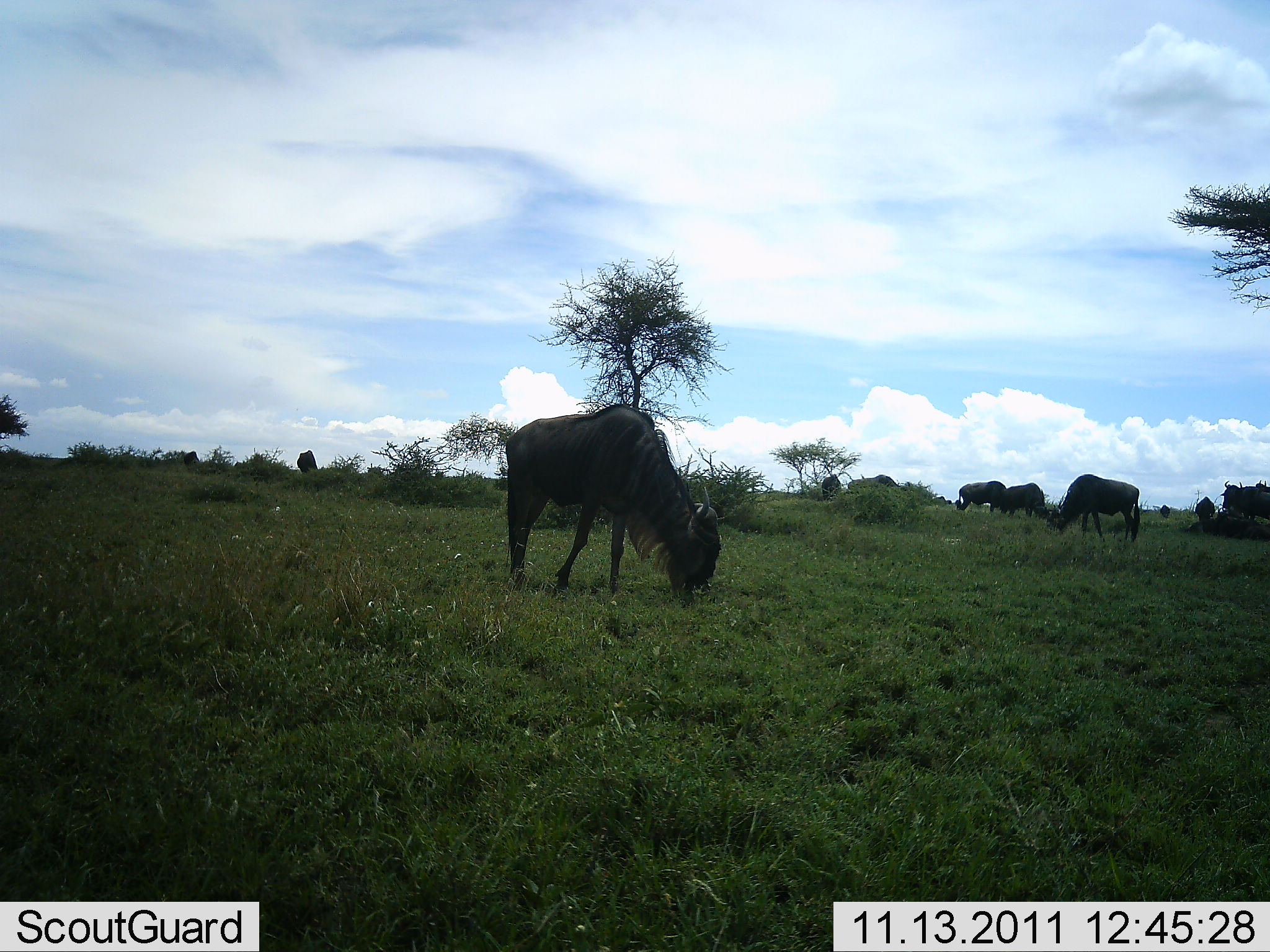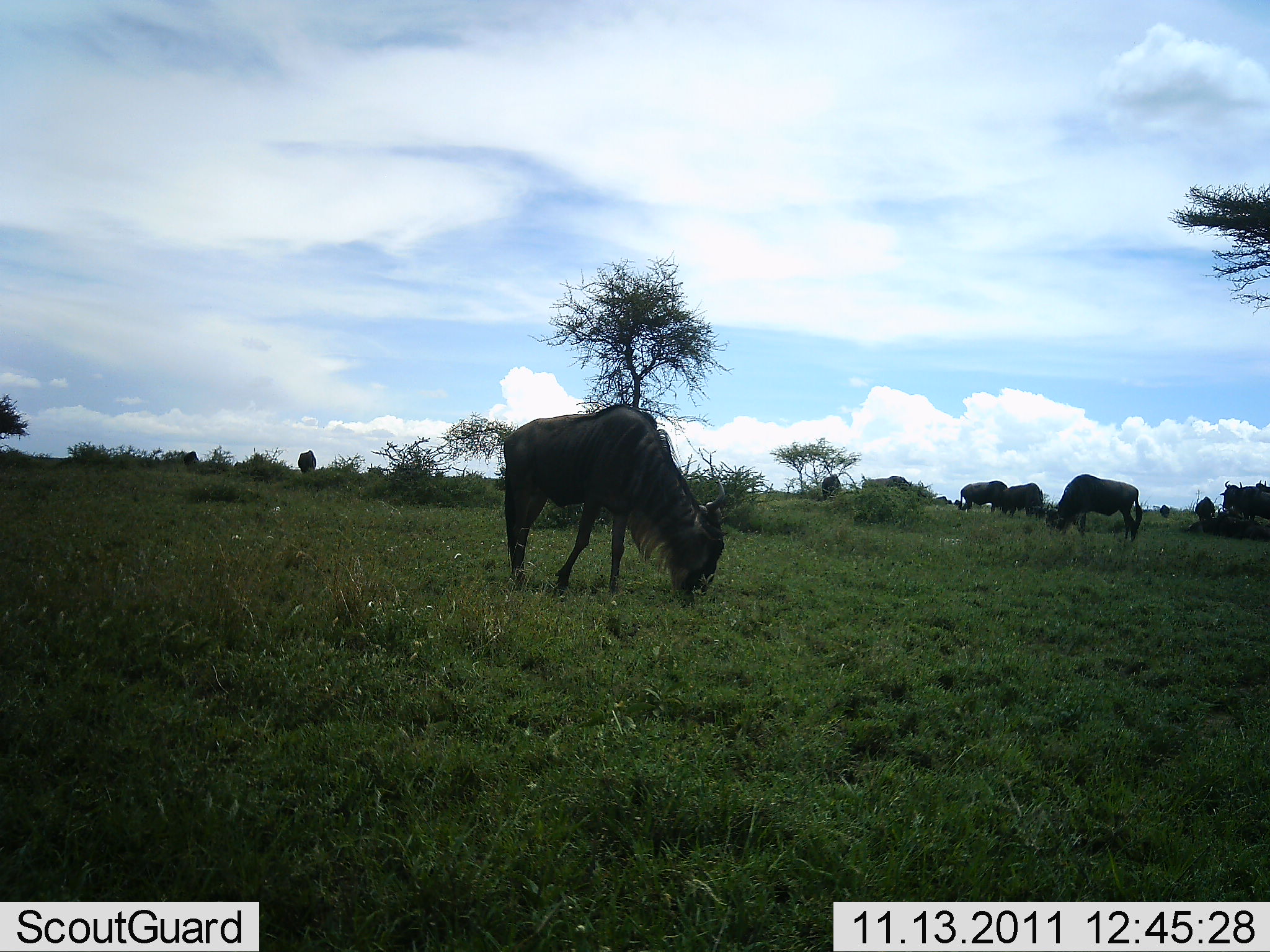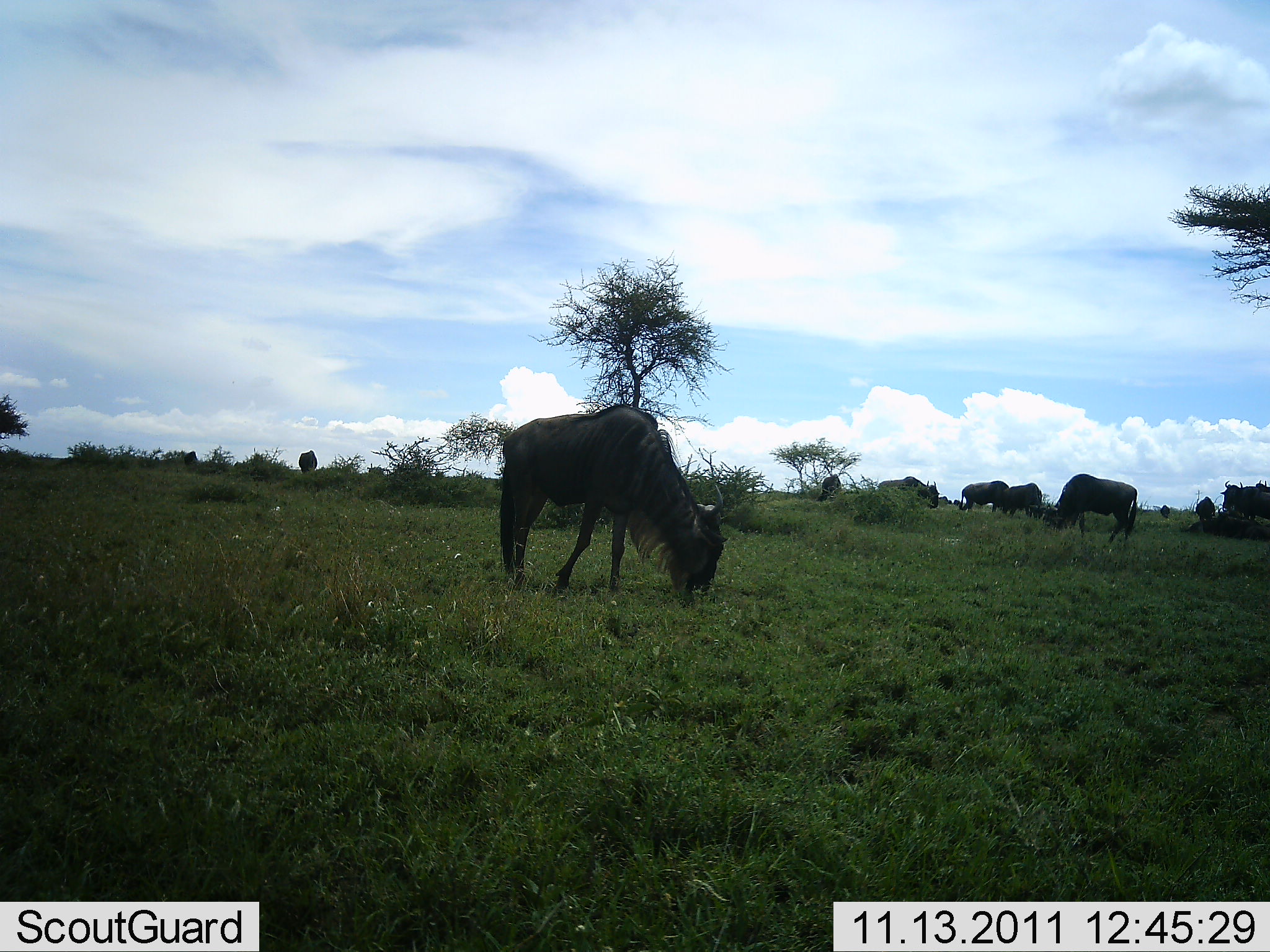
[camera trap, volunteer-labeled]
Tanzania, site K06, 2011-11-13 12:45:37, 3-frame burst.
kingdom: Animalia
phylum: Chordata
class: Mammalia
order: Artiodactyla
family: Bovidae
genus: Connochaetes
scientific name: Connochaetes taurinus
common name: blue wildebeest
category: wildebeest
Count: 8.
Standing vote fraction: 36%.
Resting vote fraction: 0%.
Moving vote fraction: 36%.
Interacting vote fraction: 9%.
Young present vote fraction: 0%.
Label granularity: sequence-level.